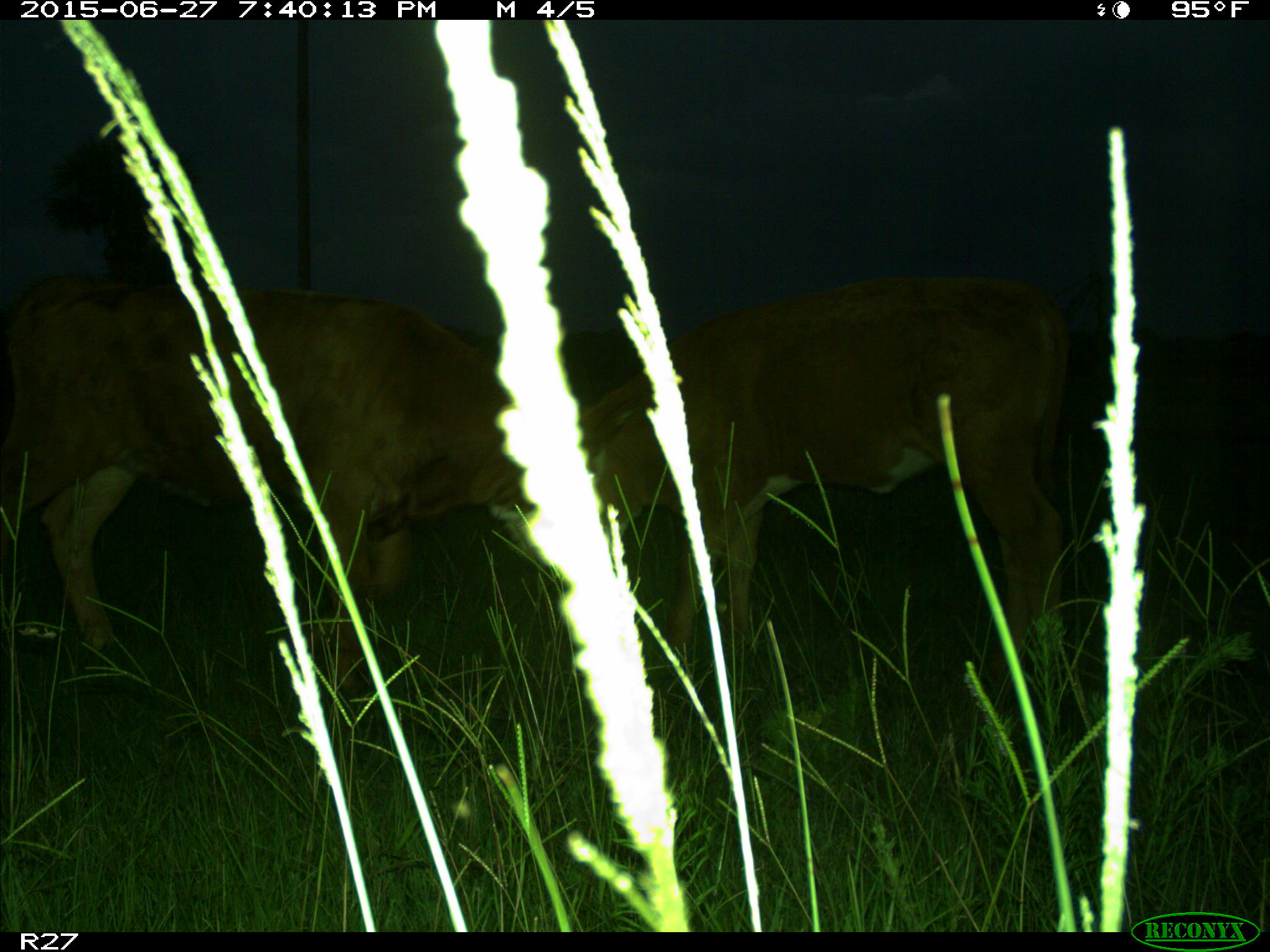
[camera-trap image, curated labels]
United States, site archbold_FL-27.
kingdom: Animalia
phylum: Chordata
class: Mammalia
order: Artiodactyla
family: Bovidae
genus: Bos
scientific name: Bos taurus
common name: domestic cow